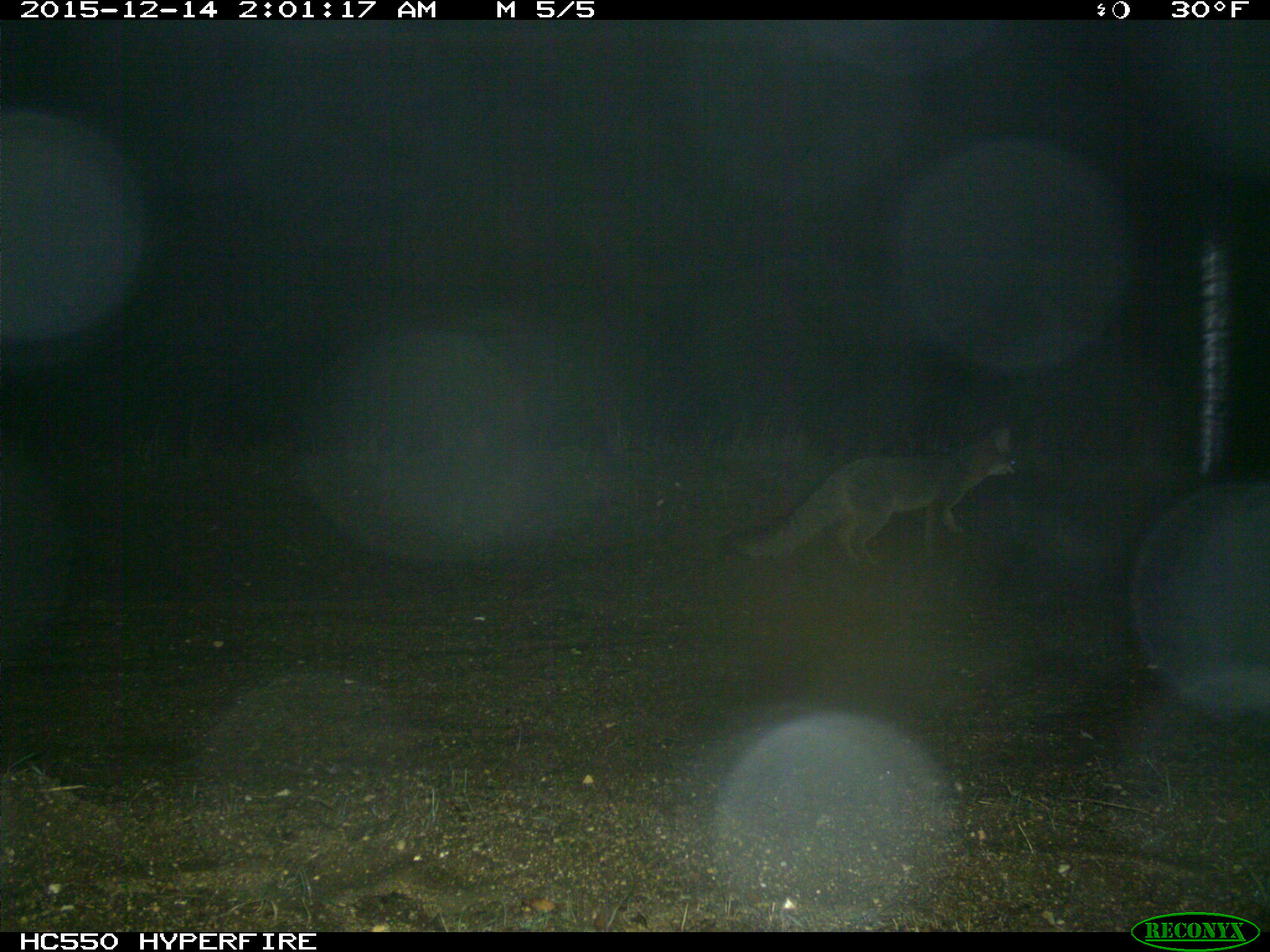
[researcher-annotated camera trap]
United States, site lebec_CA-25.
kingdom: Animalia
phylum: Chordata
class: Mammalia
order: Carnivora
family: Canidae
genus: Urocyon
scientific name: Urocyon cinereoargenteus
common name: gray fox